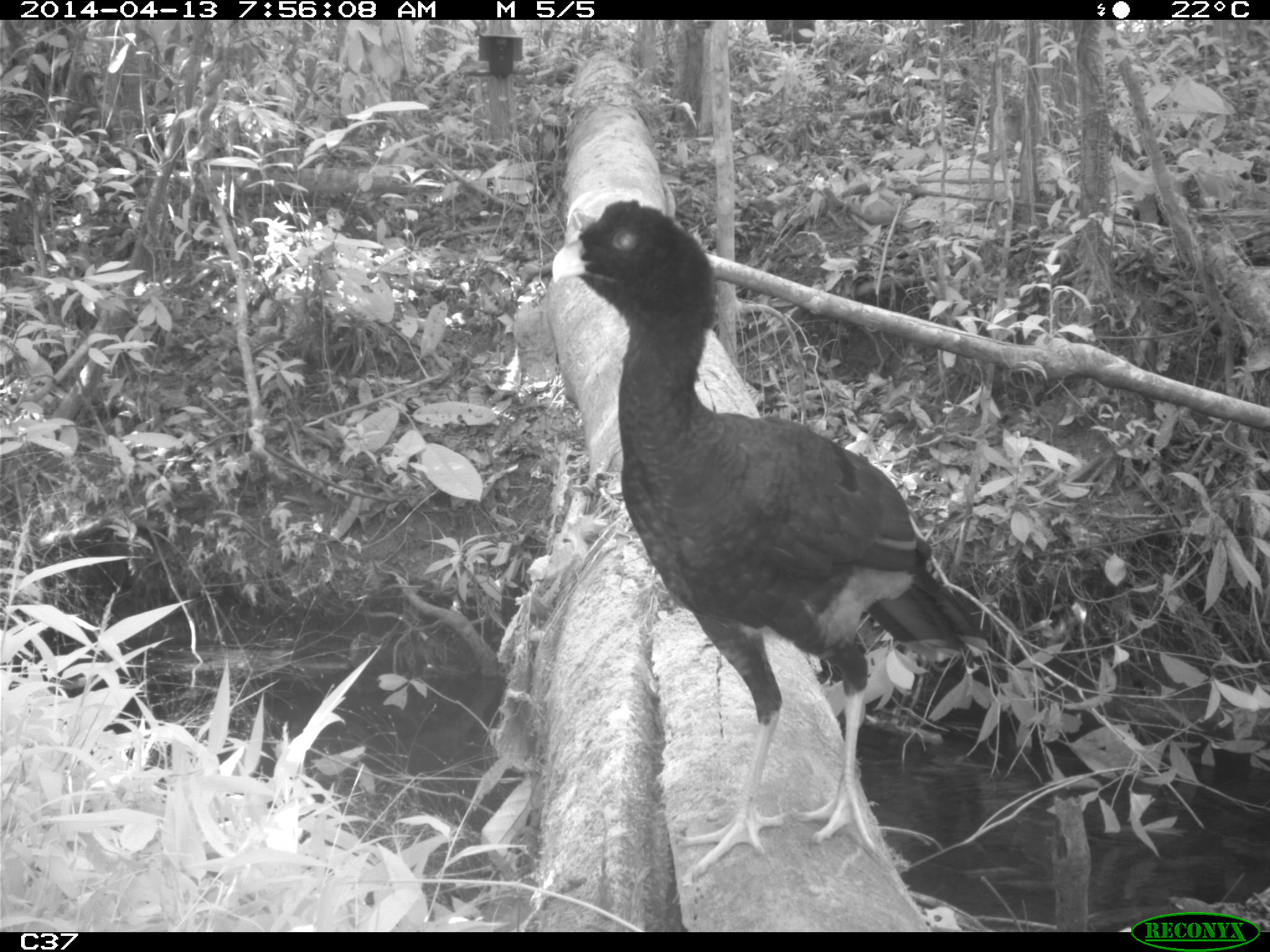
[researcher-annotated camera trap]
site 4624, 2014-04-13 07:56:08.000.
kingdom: Animalia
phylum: Chordata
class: Aves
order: Galliformes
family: Cracidae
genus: Mitu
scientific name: Mitu tomentosum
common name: crestless curassow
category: mitu tomentosa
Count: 1.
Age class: adult.